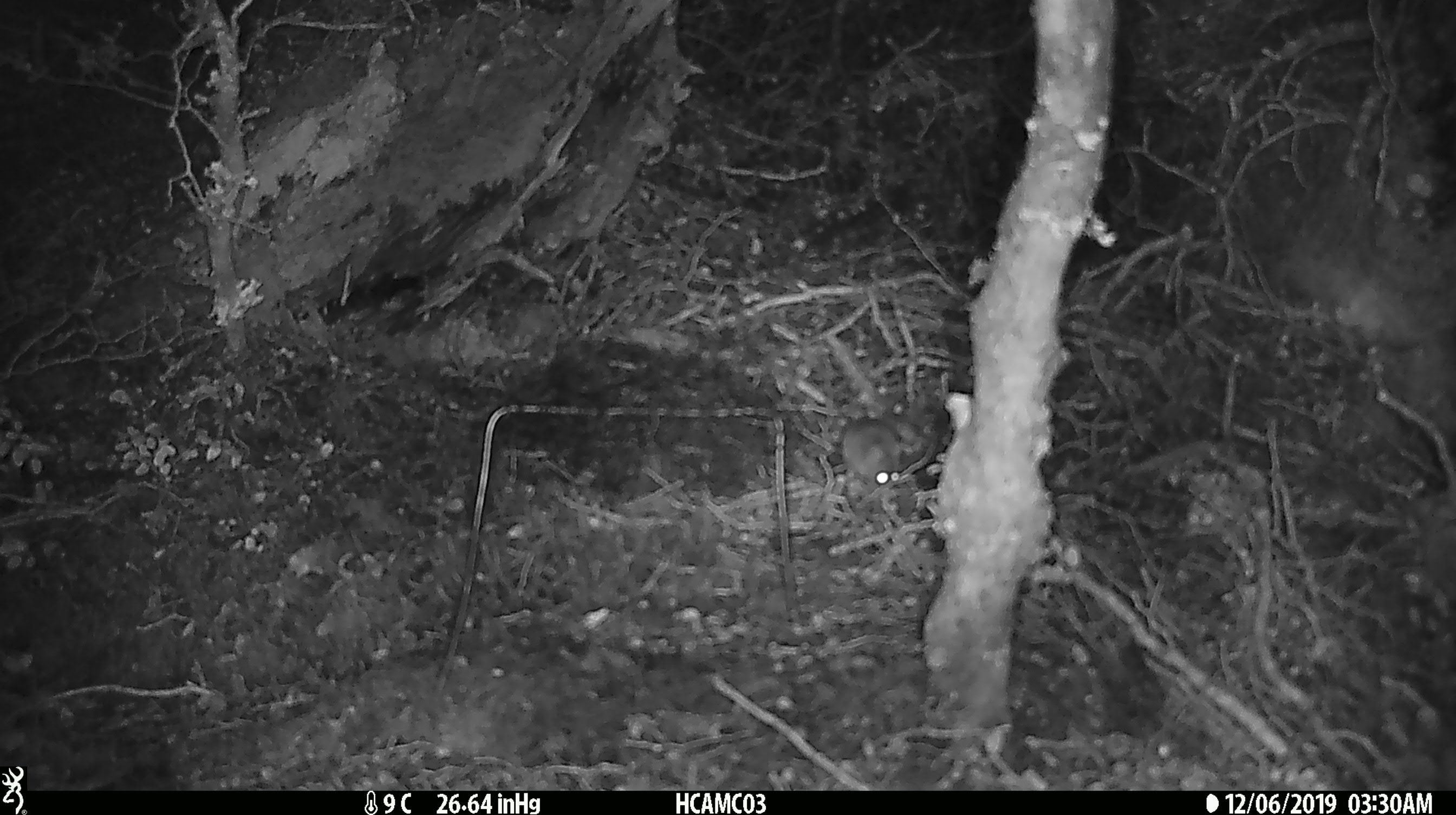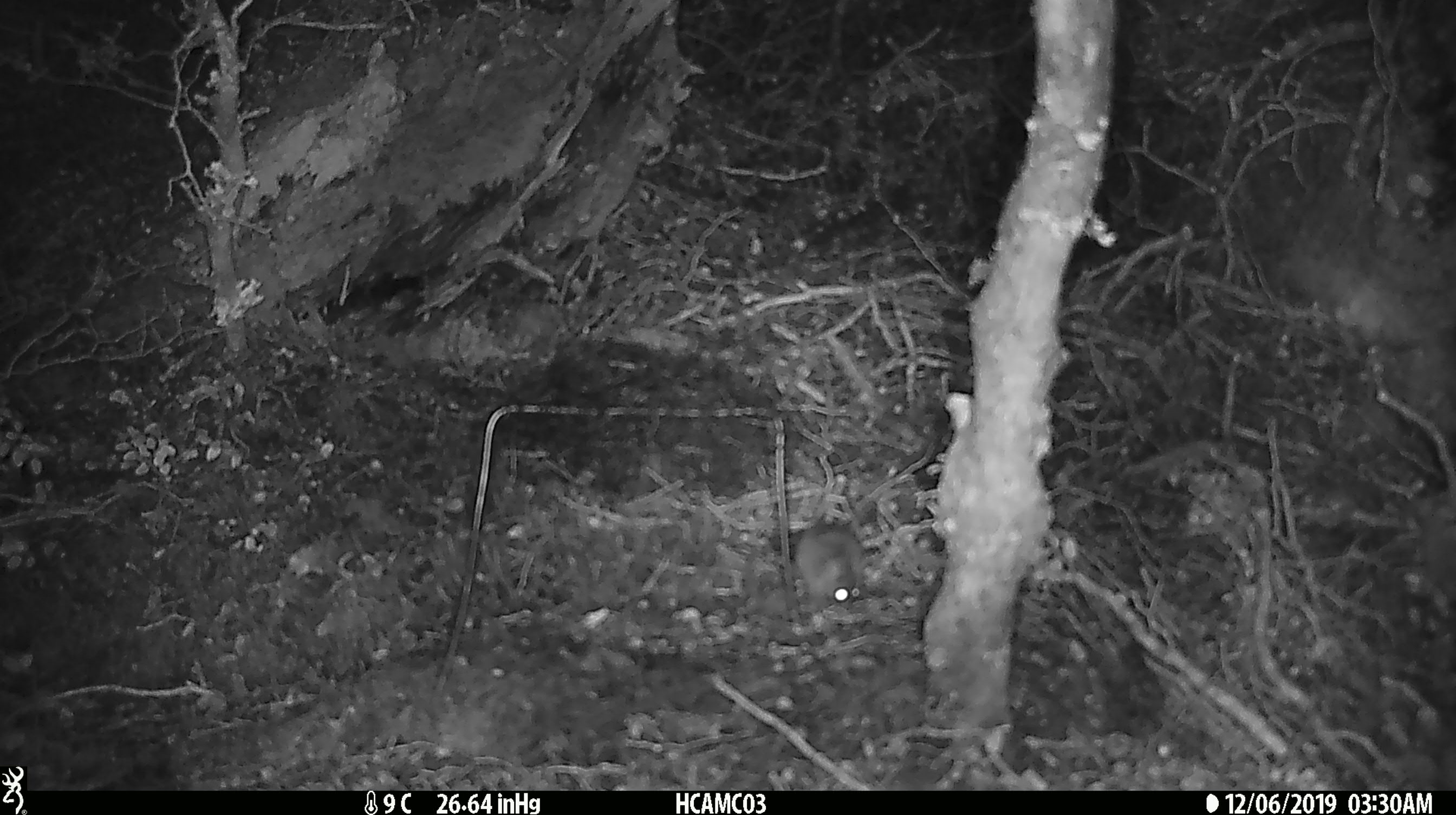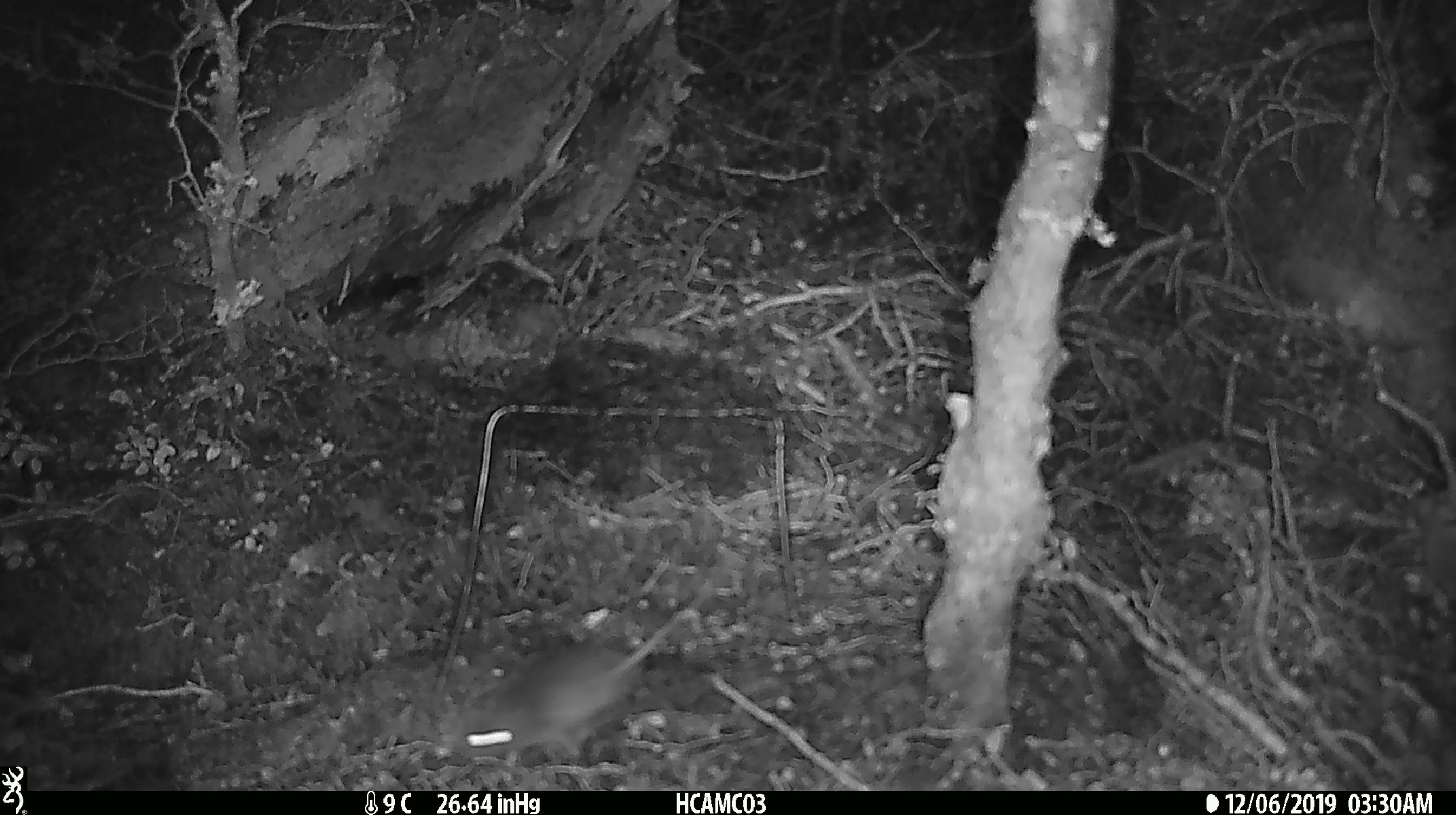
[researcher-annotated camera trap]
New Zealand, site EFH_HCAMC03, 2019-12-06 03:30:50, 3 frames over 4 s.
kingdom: Animalia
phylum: Chordata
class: Mammalia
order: Rodentia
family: Muridae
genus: Mus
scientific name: Mus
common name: mouse